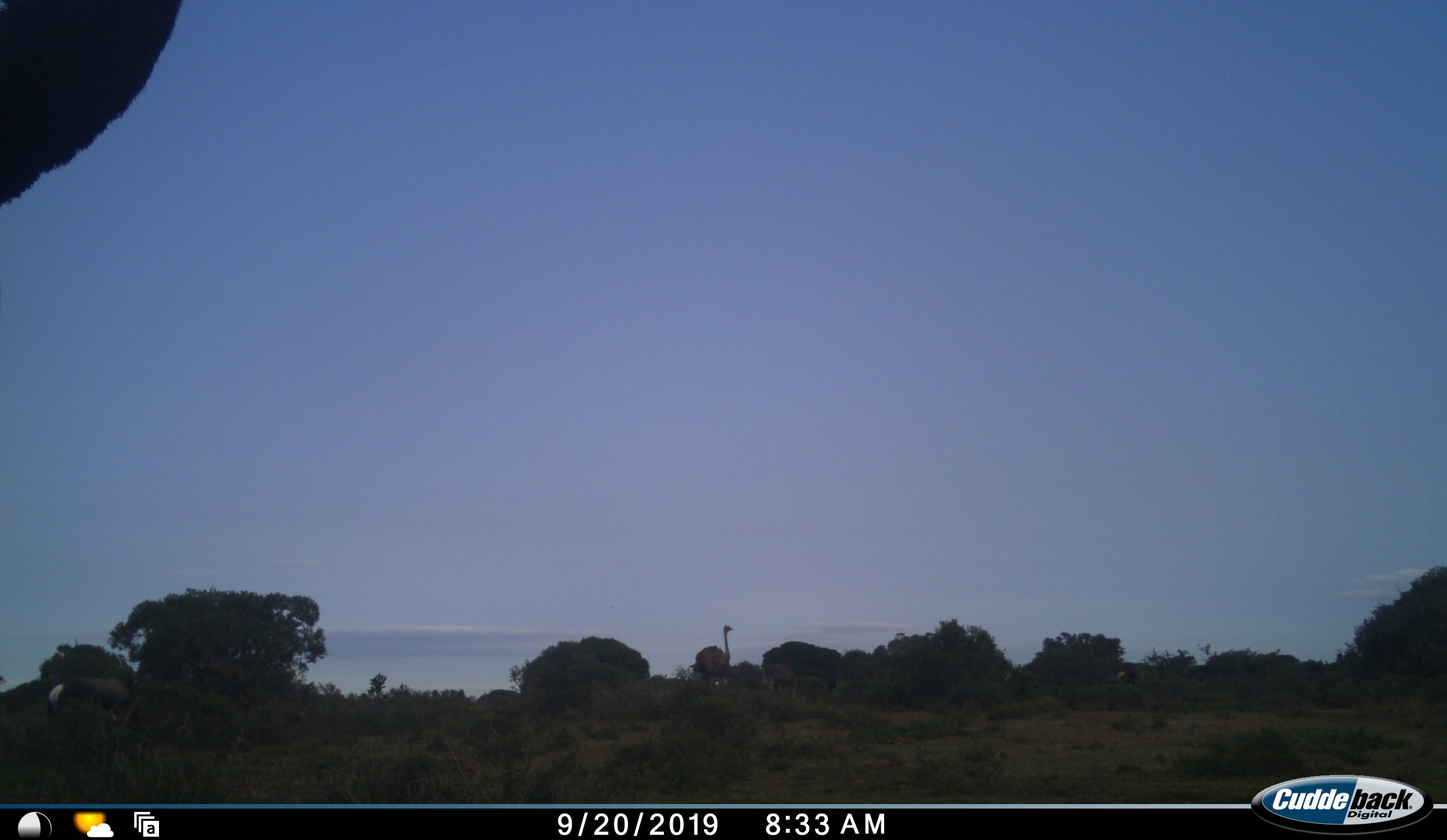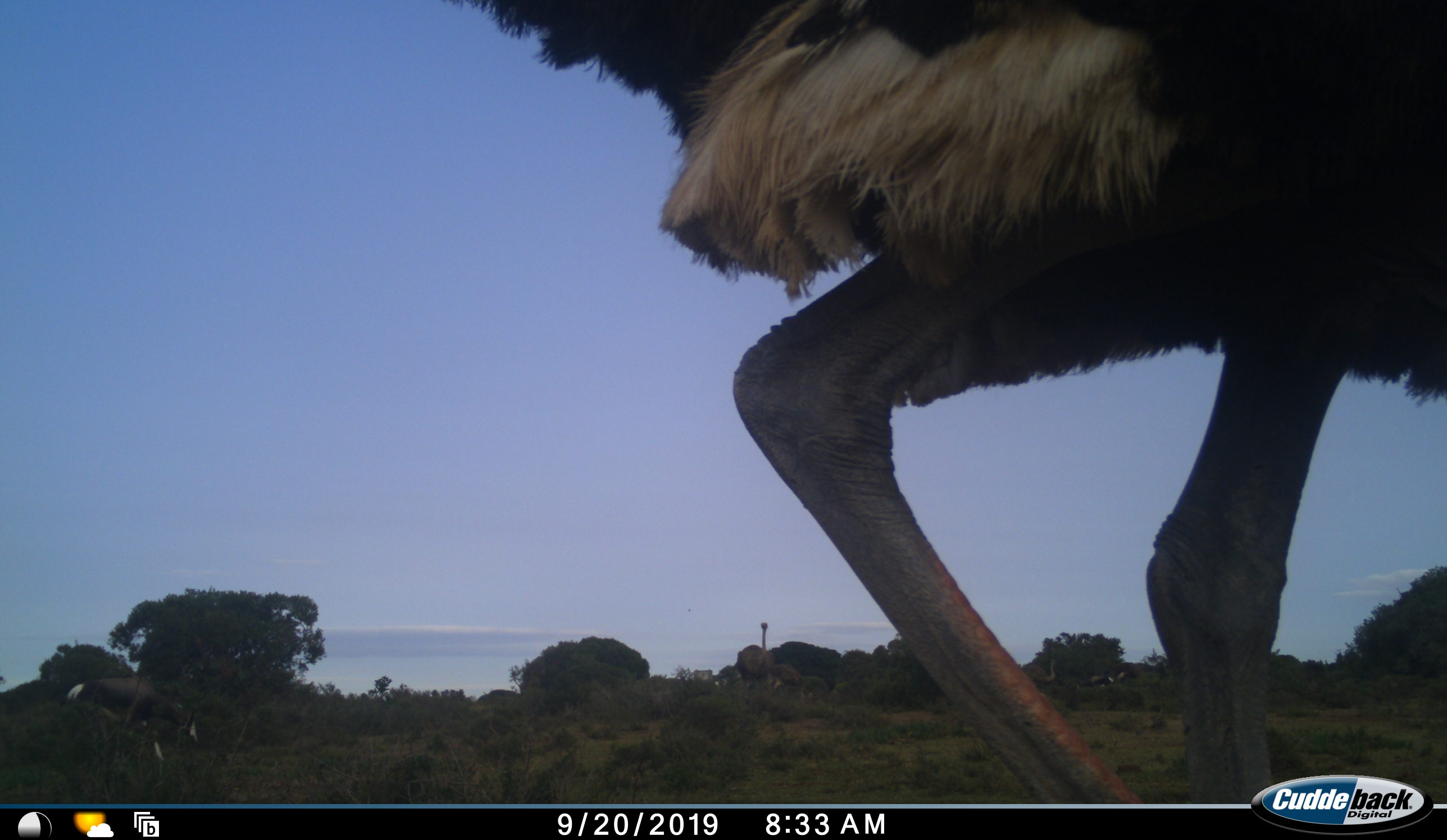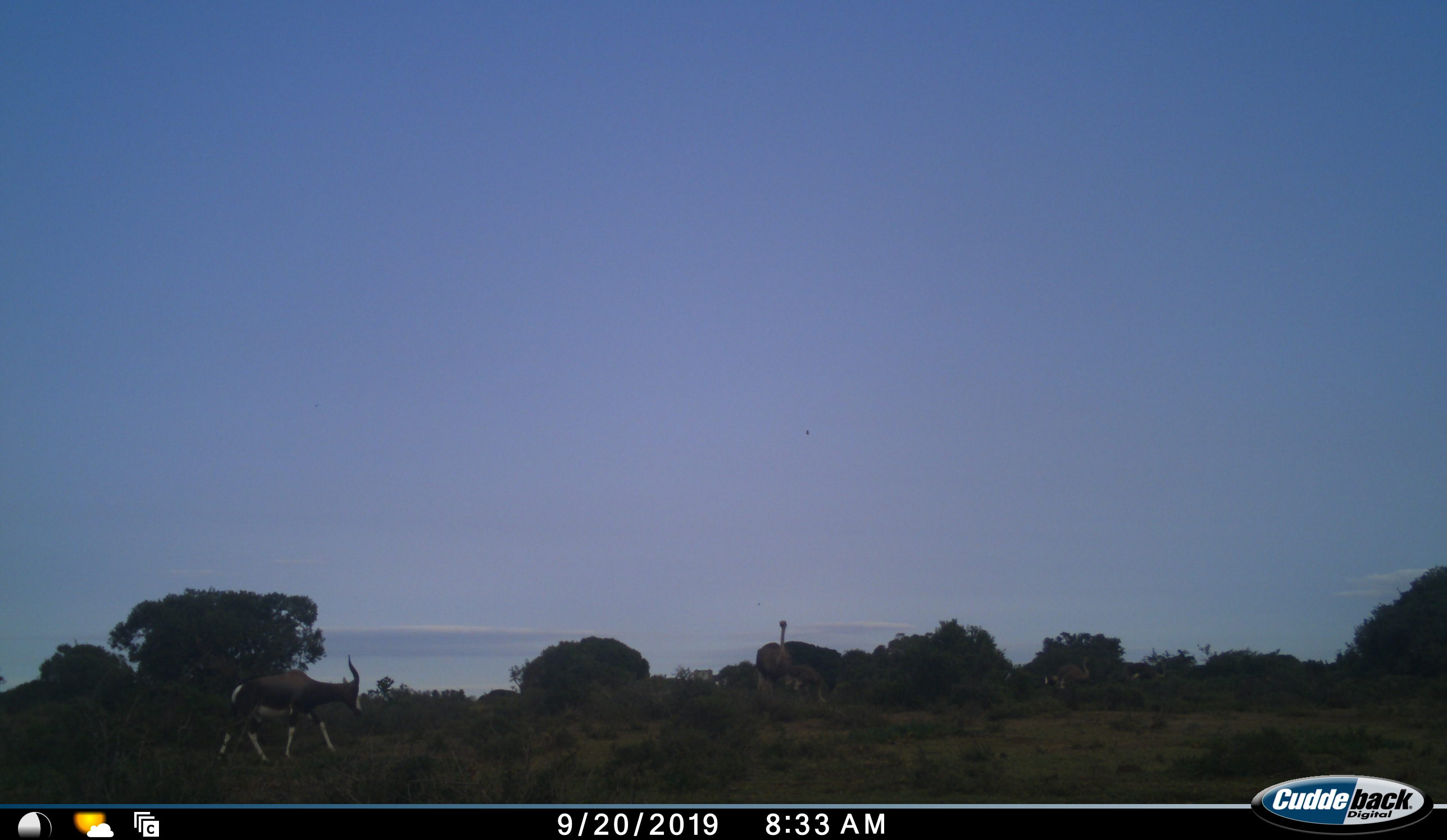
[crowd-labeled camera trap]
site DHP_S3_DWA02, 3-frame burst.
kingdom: Animalia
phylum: Chordata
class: Mammalia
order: Artiodactyla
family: Bovidae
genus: Damaliscus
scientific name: Damaliscus pygargus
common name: bontebok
Bontebok (Damaliscus pygargus), count 1. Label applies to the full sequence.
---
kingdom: Animalia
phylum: Chordata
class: Aves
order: Struthioniformes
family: Struthionidae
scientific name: Struthionidae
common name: ostrich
Ostrich (Struthionidae), count 2. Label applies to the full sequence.